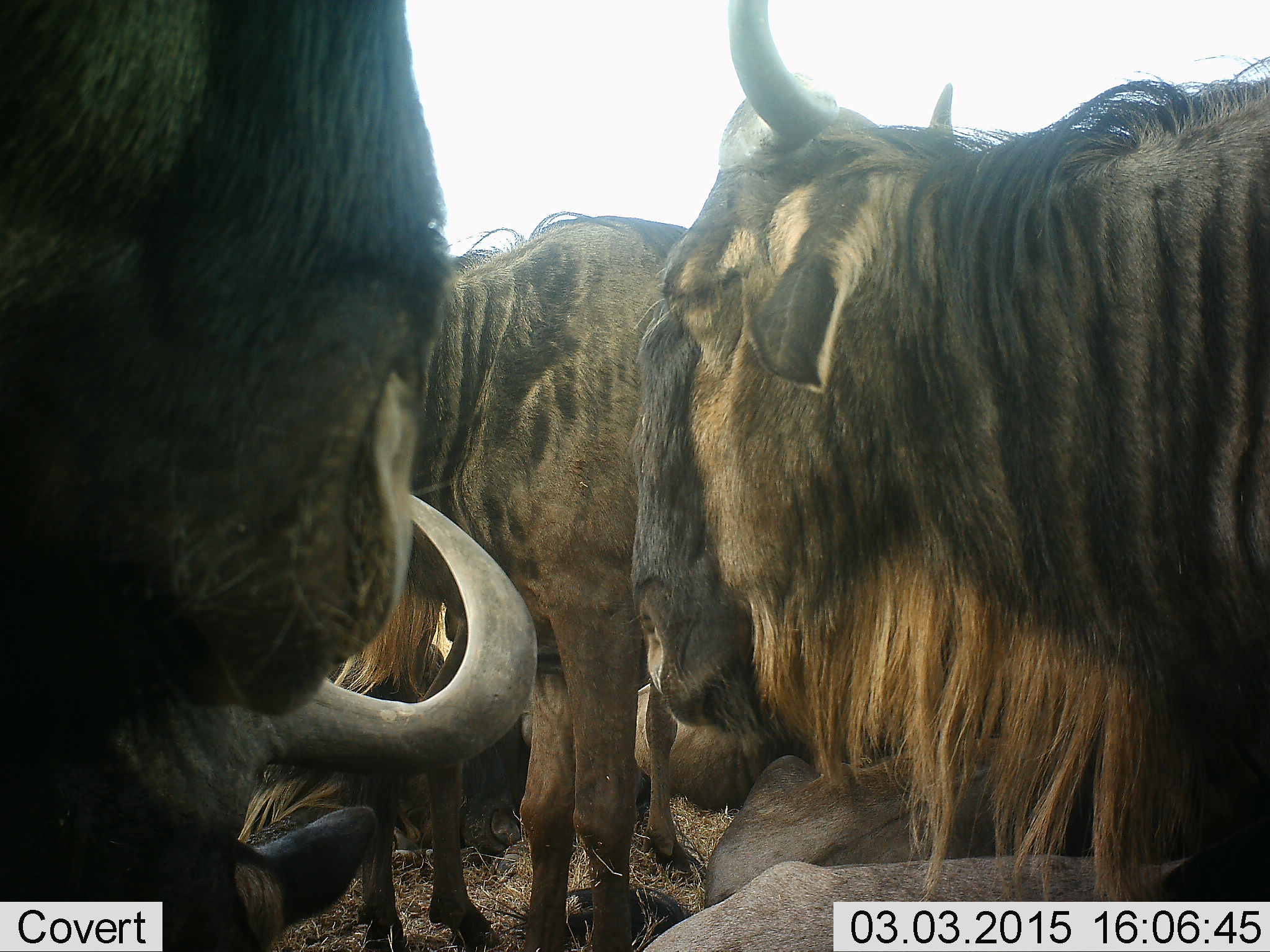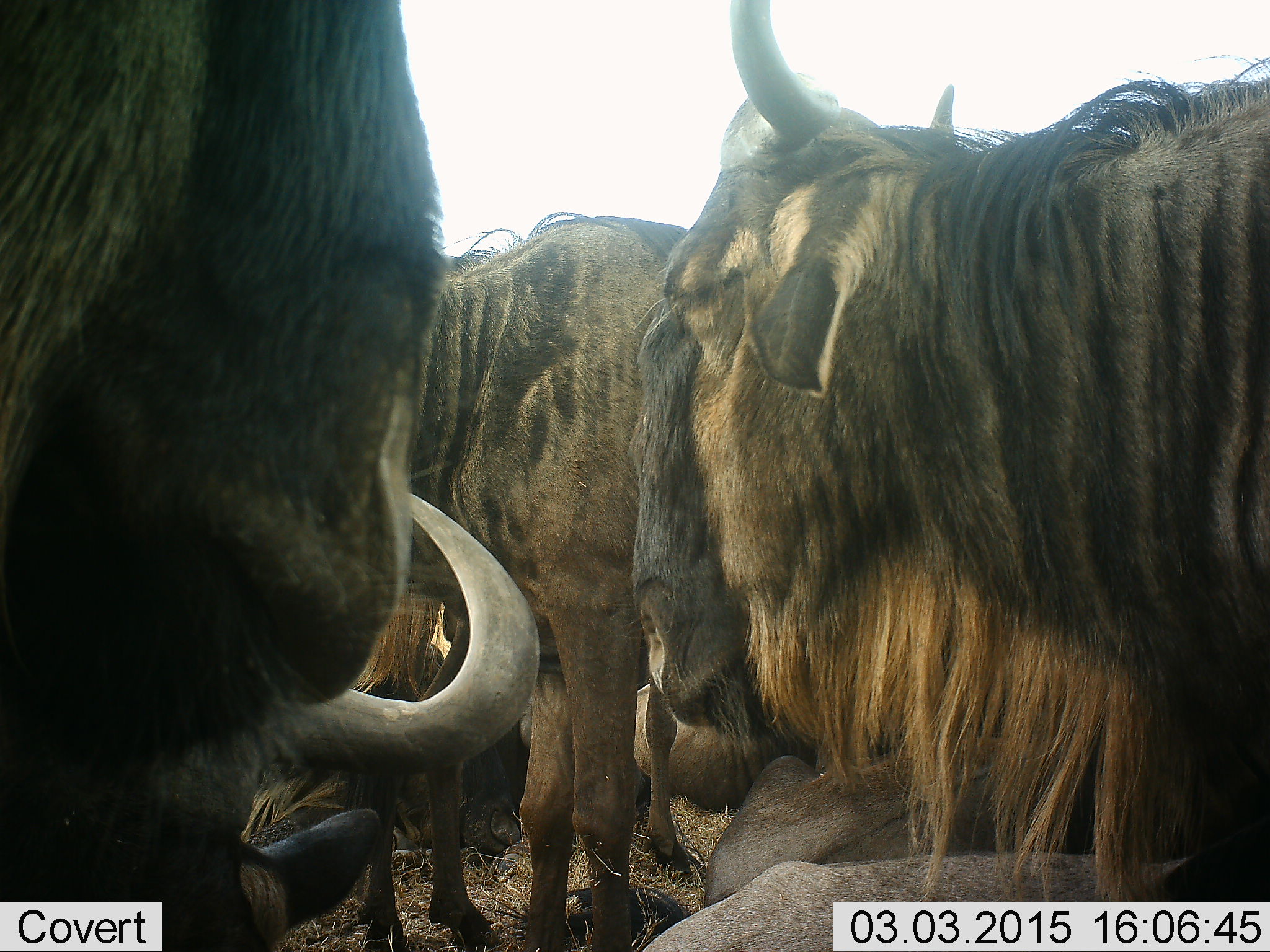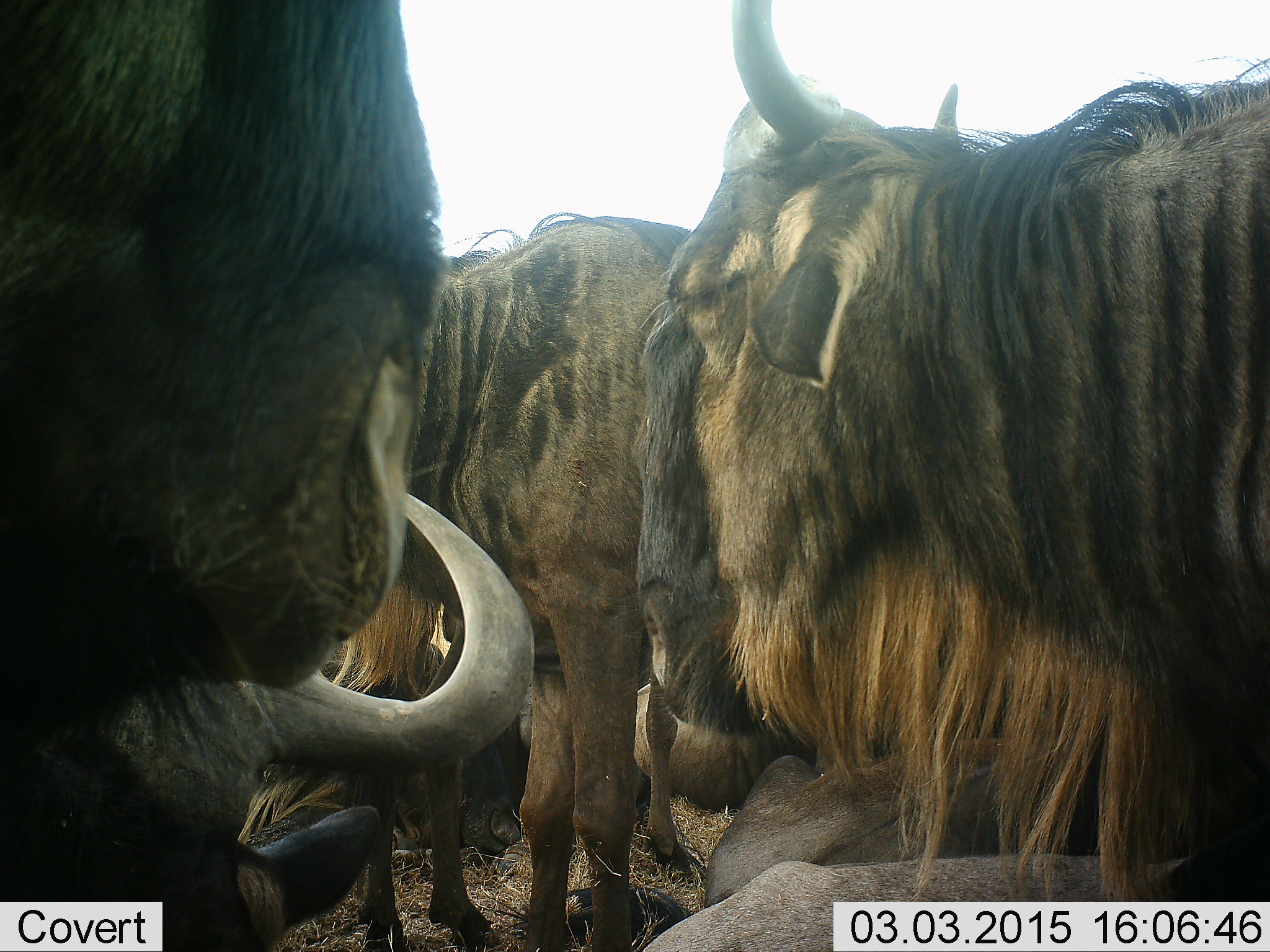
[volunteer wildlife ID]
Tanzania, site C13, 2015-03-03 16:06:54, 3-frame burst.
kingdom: Animalia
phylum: Chordata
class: Mammalia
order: Artiodactyla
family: Bovidae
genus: Connochaetes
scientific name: Connochaetes taurinus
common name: blue wildebeest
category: wildebeest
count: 6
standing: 90%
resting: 50%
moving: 0%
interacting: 20%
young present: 20%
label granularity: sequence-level